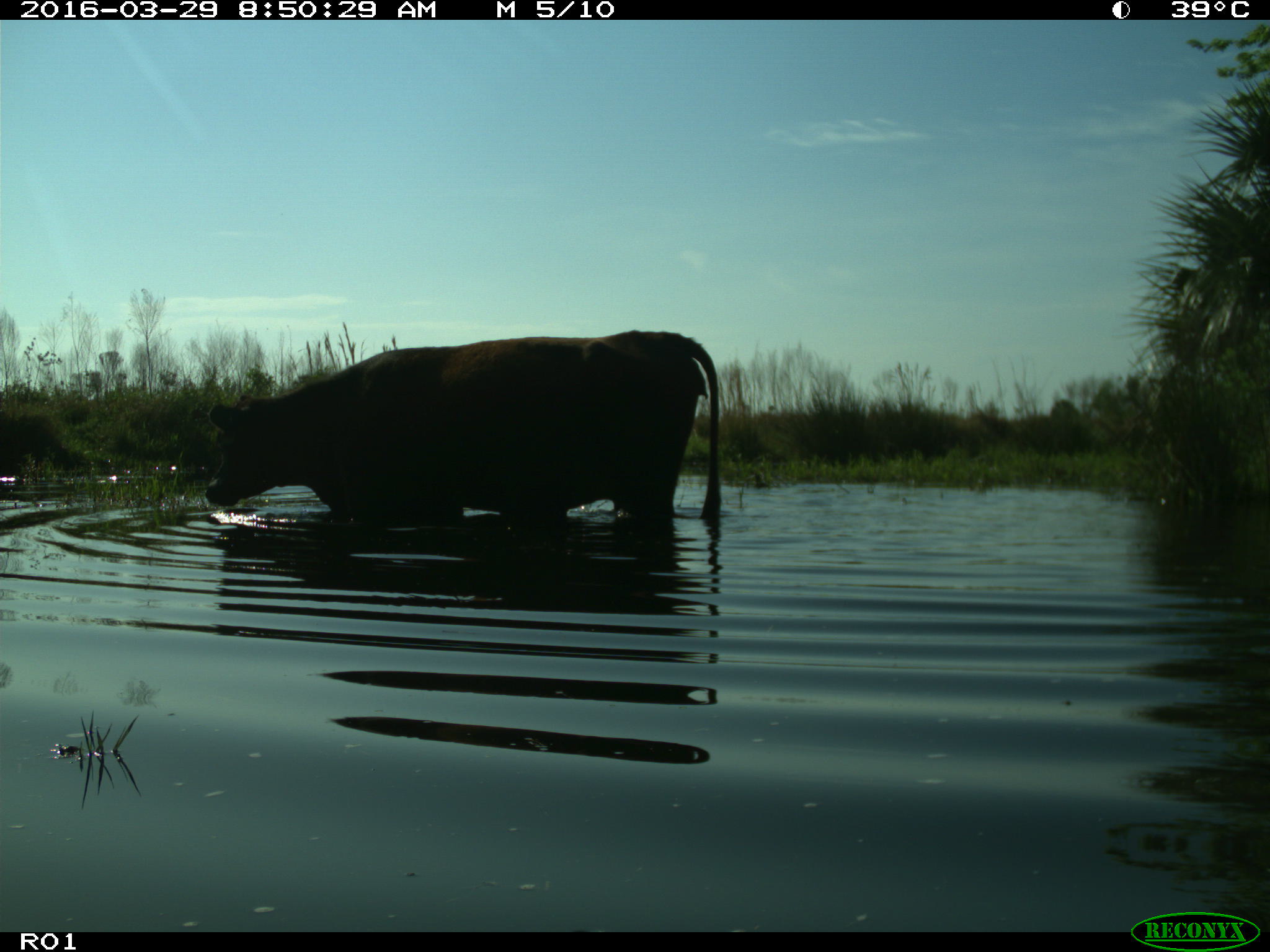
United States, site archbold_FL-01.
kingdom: Animalia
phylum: Chordata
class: Mammalia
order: Artiodactyla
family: Bovidae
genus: Bos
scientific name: Bos taurus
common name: domestic cow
Bos taurus (domestic cow).